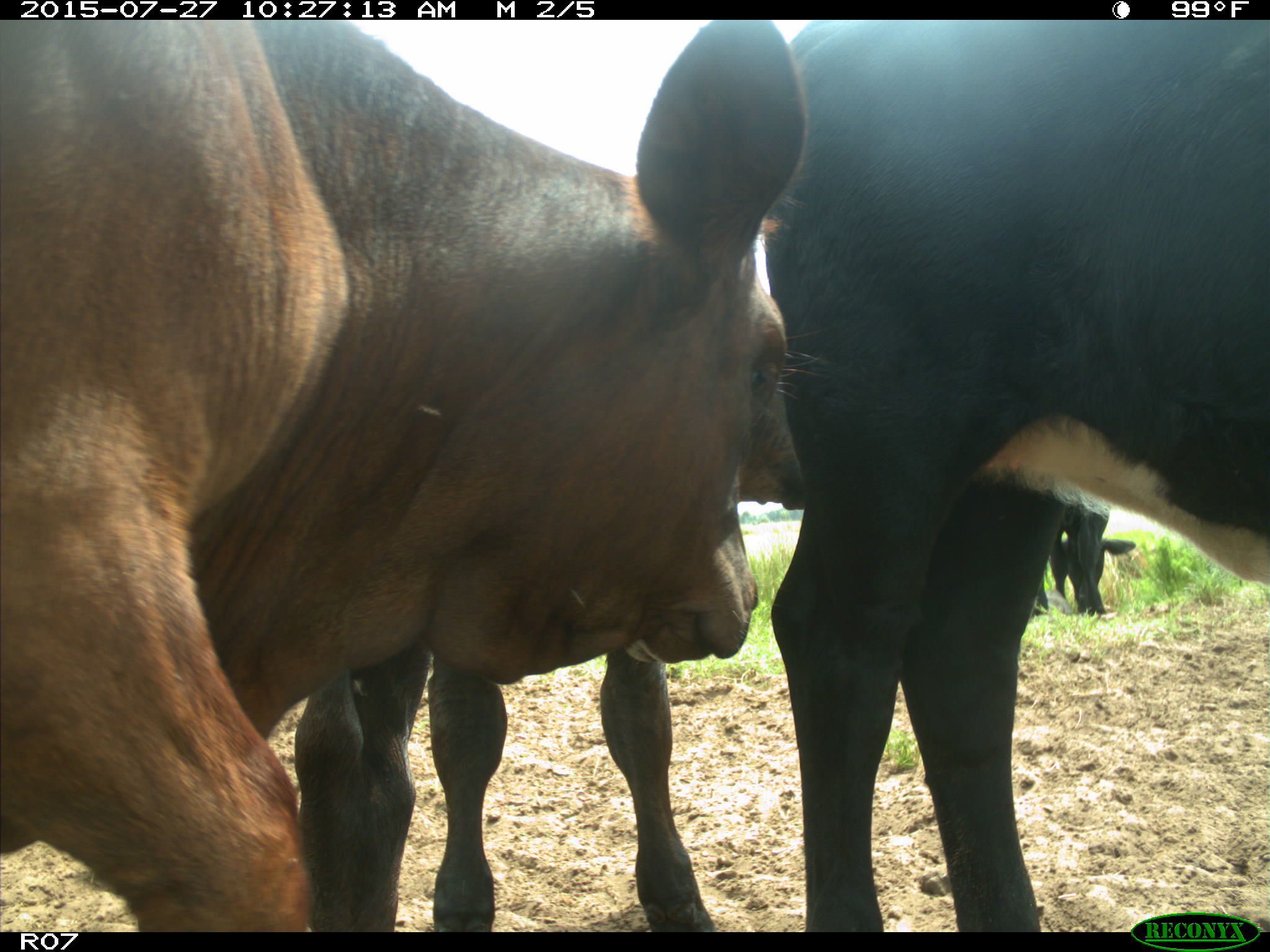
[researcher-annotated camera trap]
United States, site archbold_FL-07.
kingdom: Animalia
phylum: Chordata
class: Mammalia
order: Artiodactyla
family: Bovidae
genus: Bos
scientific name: Bos taurus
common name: domestic cow